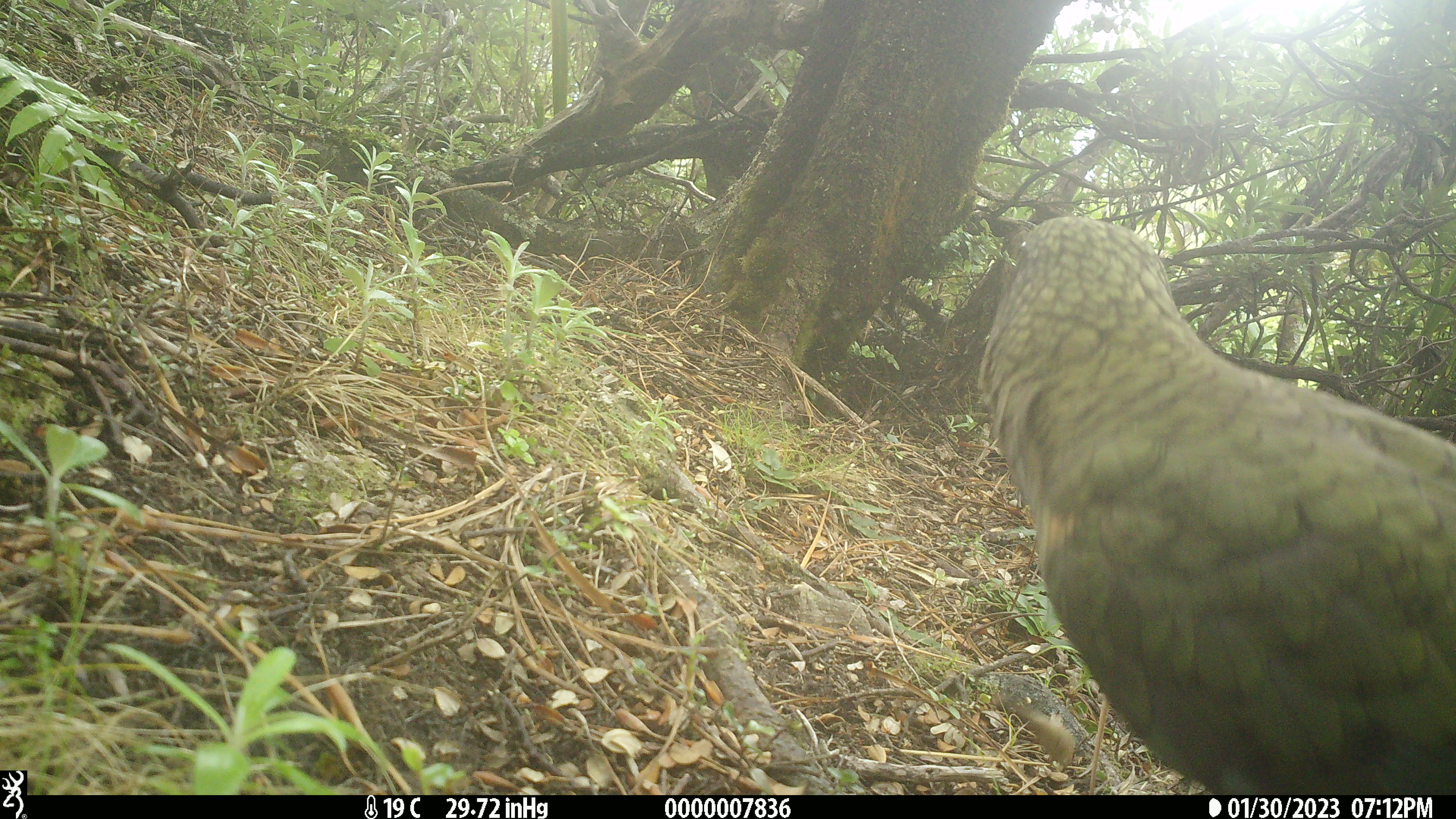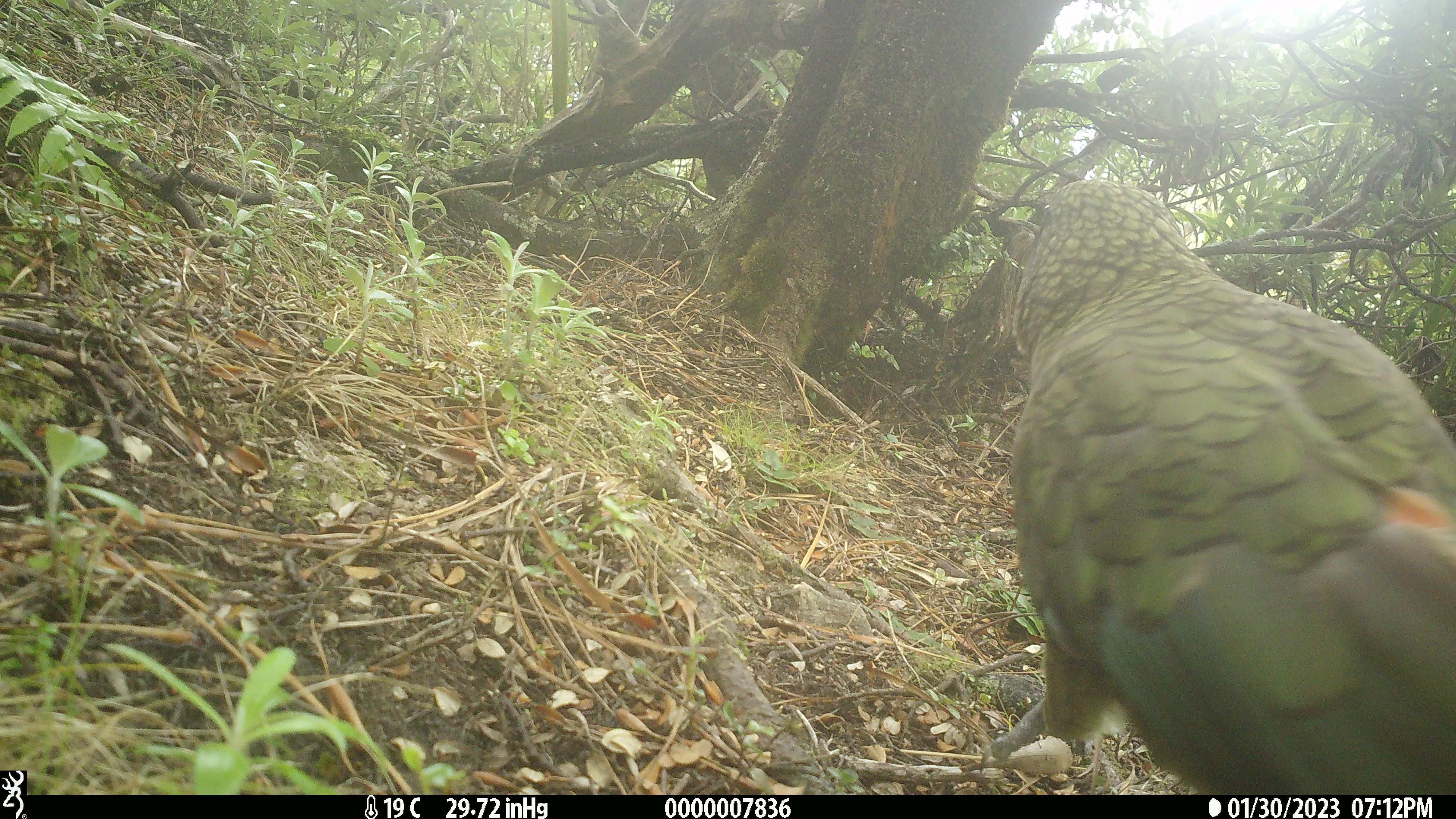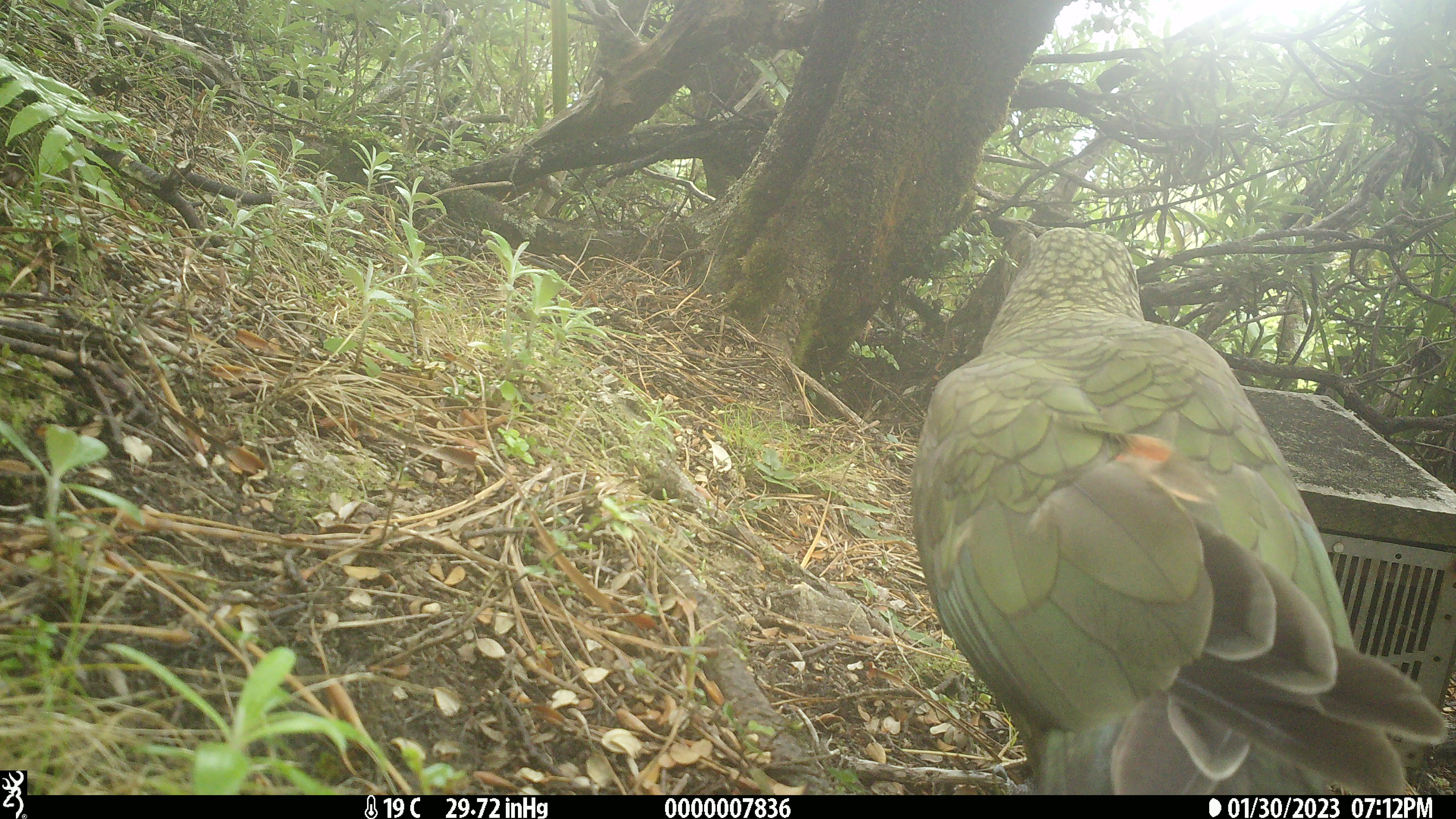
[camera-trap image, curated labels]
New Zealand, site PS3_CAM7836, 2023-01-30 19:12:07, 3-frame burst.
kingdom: Animalia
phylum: Chordata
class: Aves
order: Psittaciformes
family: Strigopidae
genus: Nestor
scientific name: Nestor notabilis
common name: kea